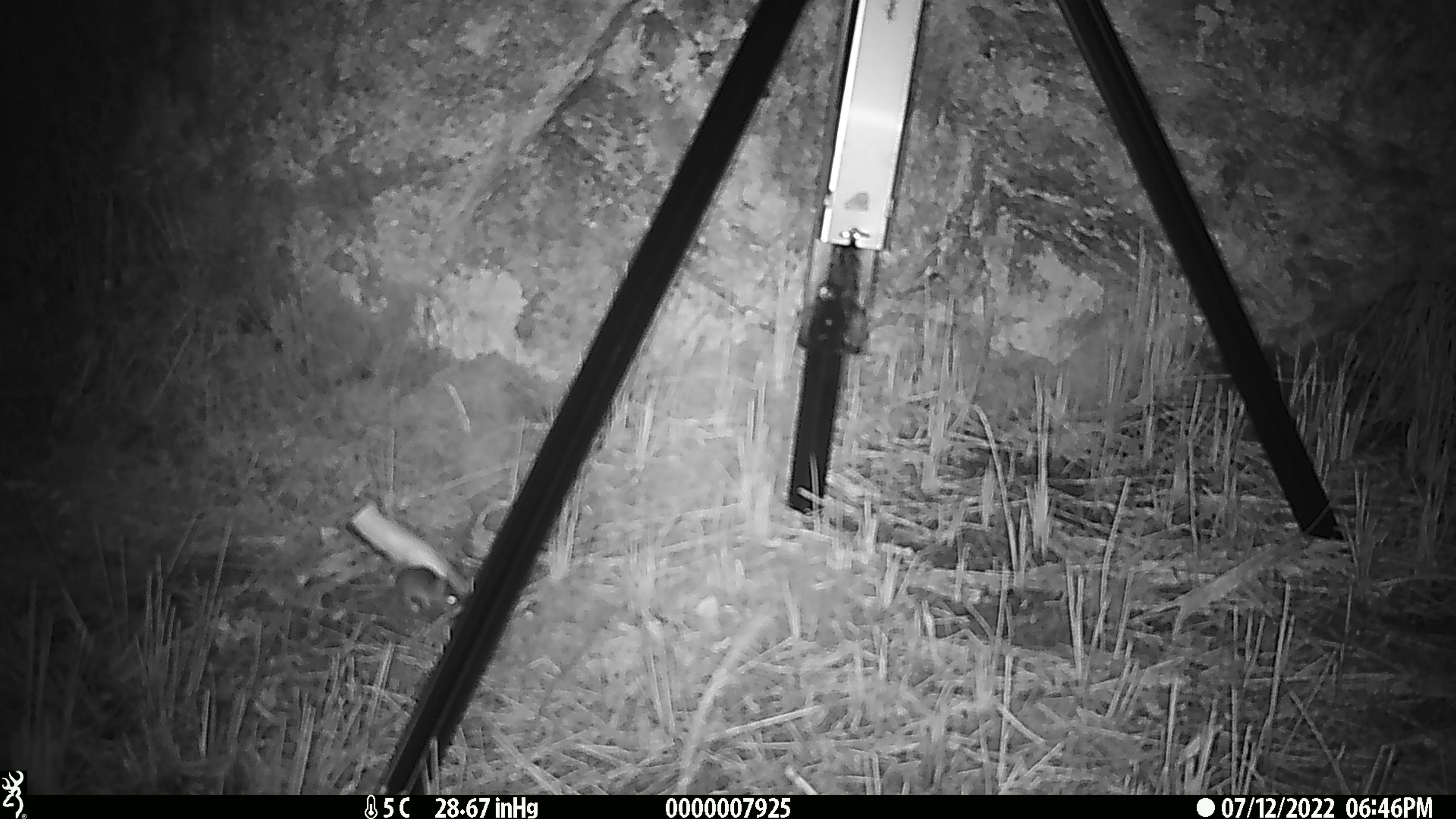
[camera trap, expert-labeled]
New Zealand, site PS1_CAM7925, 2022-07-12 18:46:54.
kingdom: Animalia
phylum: Chordata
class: Mammalia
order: Rodentia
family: Muridae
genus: Mus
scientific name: Mus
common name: mouse